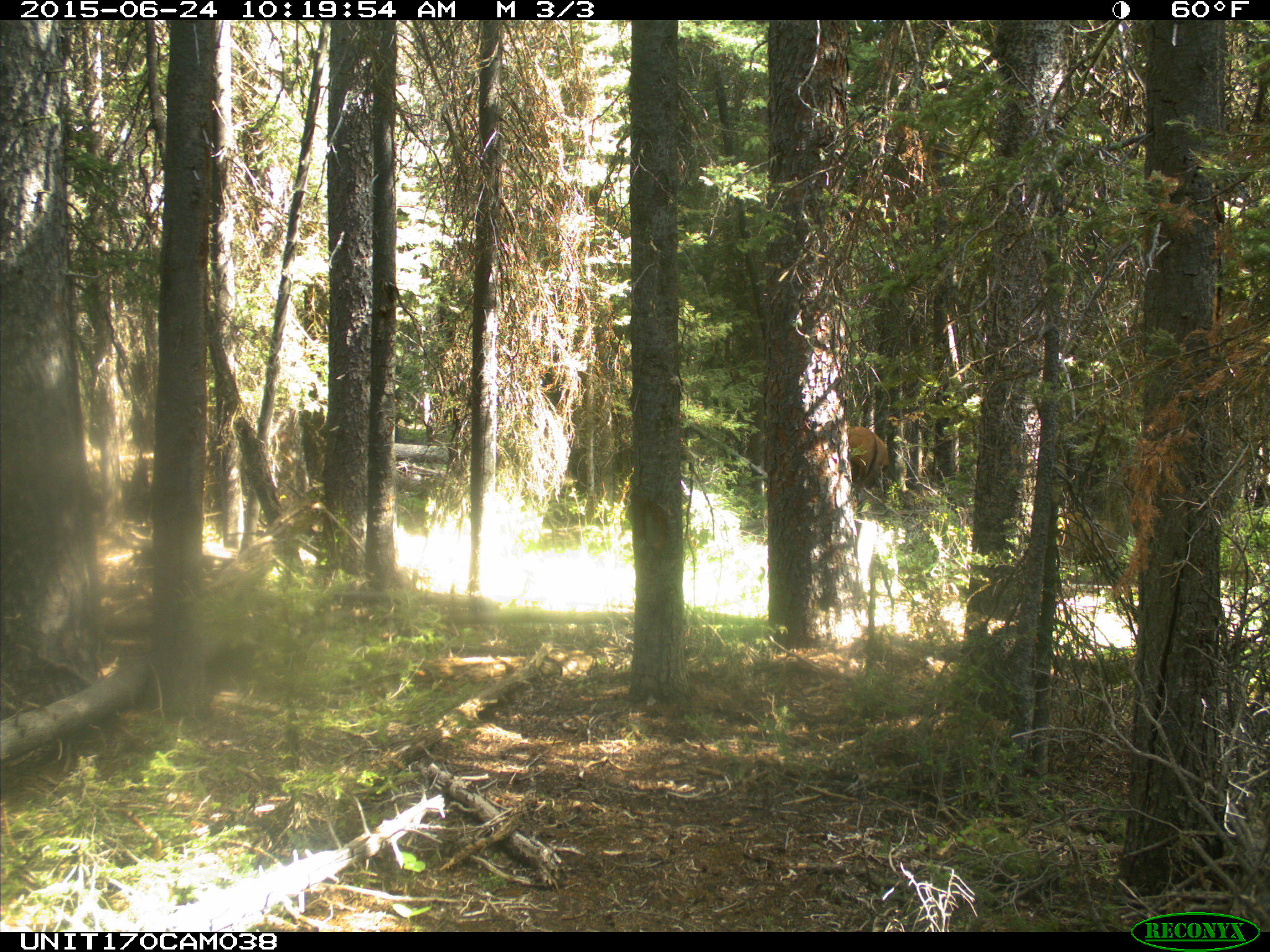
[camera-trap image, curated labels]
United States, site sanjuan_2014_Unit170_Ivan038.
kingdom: Animalia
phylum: Chordata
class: Mammalia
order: Artiodactyla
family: Cervidae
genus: Cervus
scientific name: Cervus elaphus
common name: red deer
Cervus elaphus (red deer).